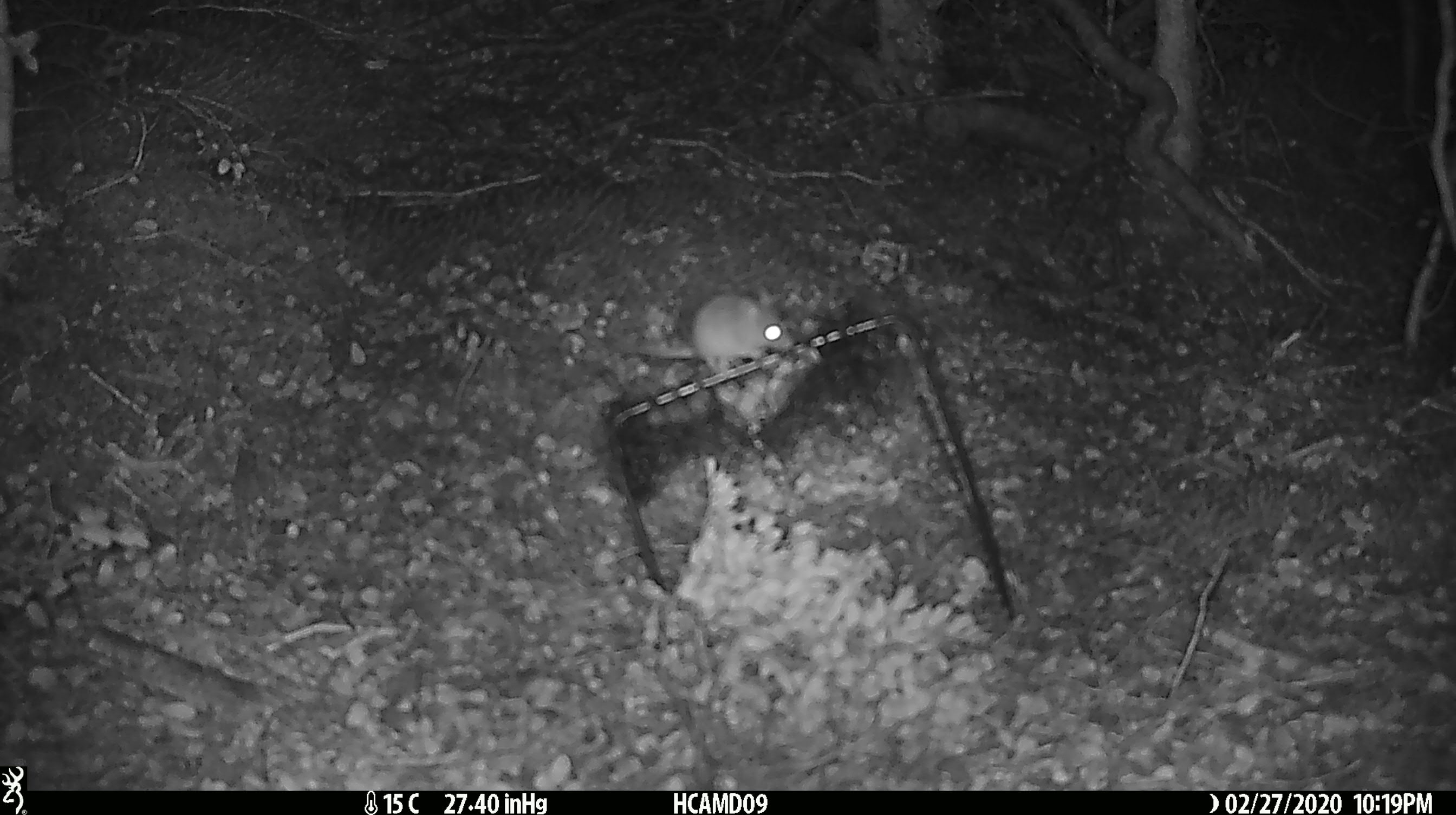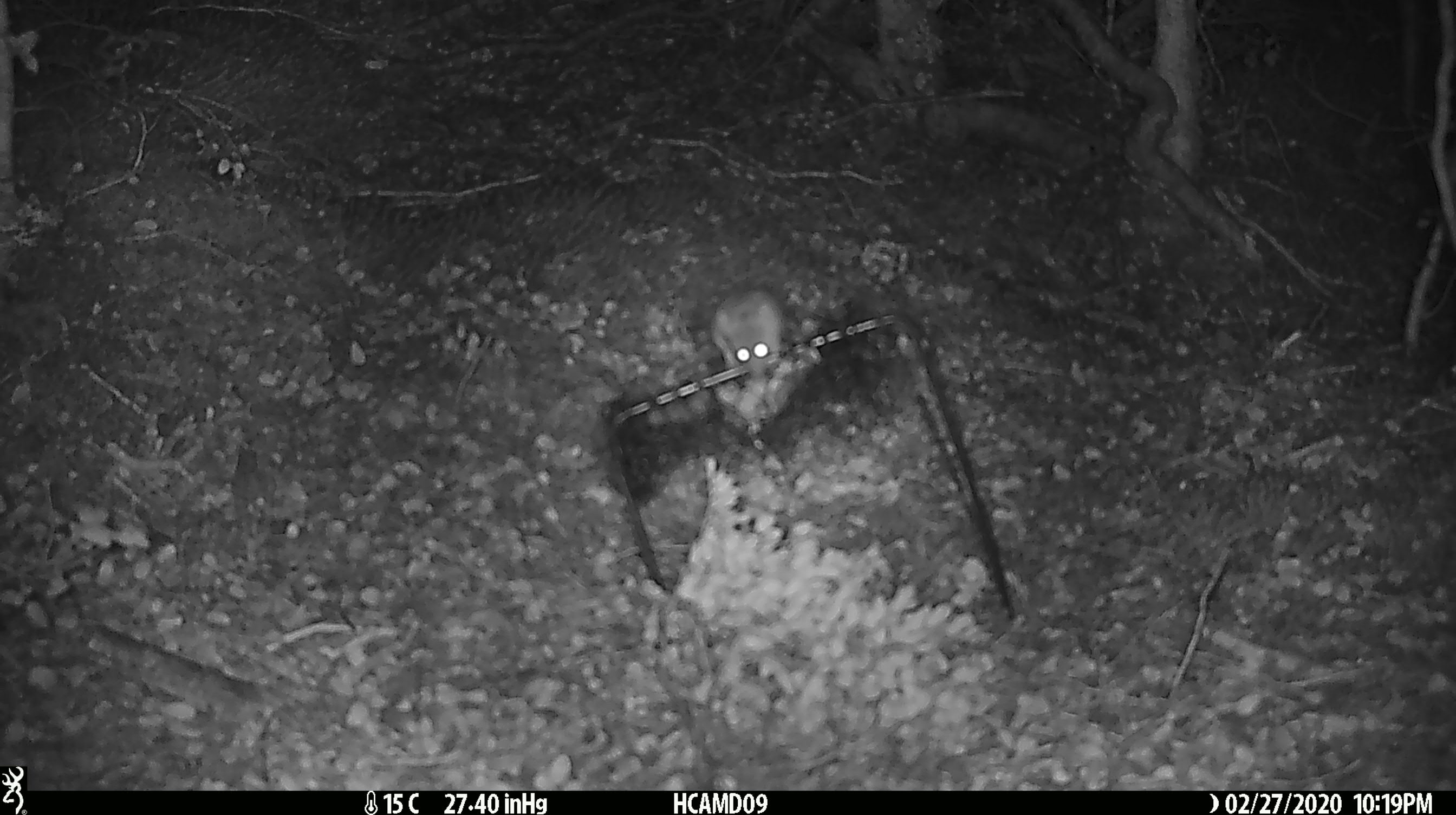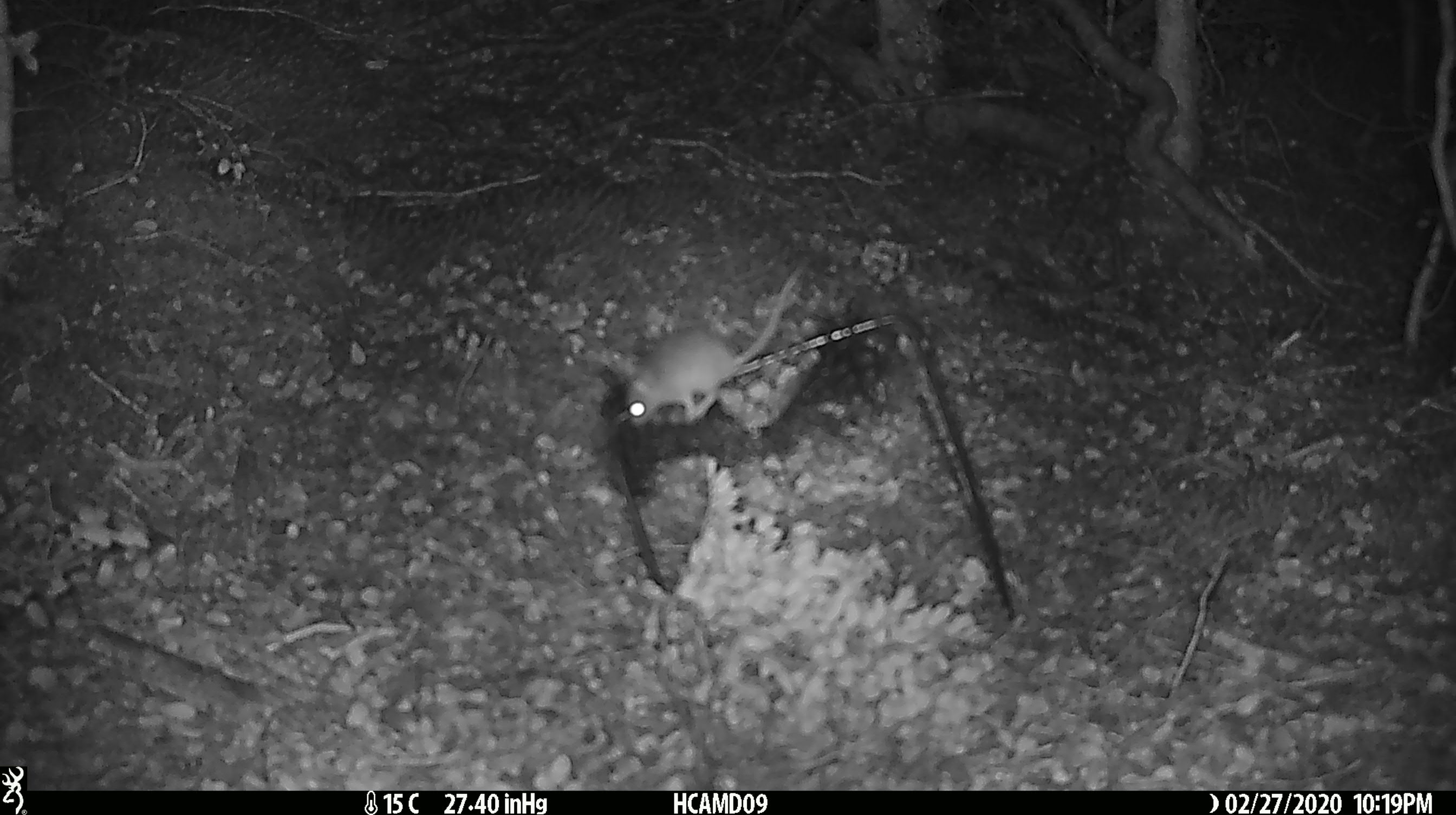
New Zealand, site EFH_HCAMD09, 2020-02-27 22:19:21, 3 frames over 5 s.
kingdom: Animalia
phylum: Chordata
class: Mammalia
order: Rodentia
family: Muridae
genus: Mus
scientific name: Mus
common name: mouse